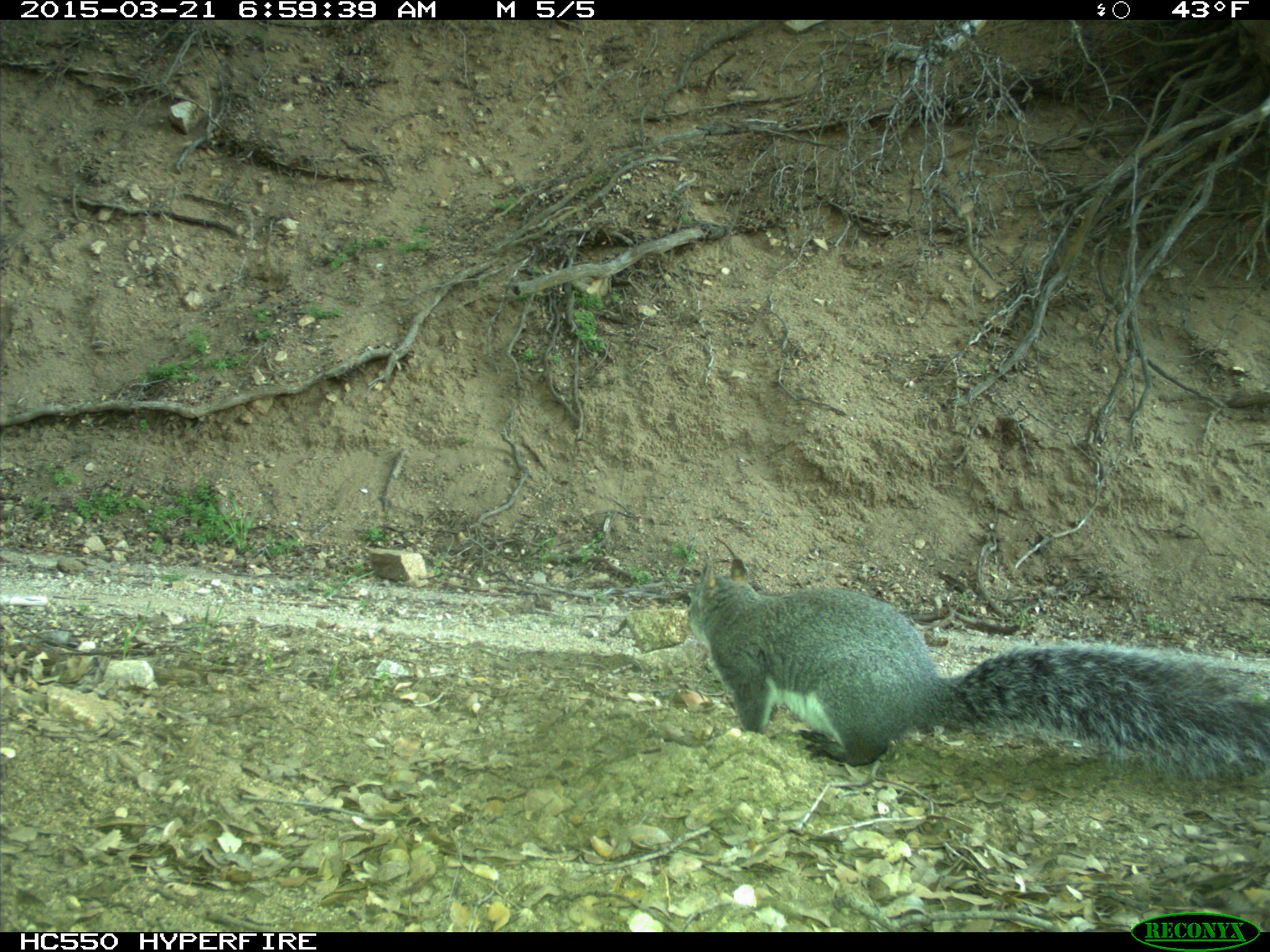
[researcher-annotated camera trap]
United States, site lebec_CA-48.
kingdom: Animalia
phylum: Chordata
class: Mammalia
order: Rodentia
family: Sciuridae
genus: Sciurus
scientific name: Sciurus carolinensis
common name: eastern gray squirrel